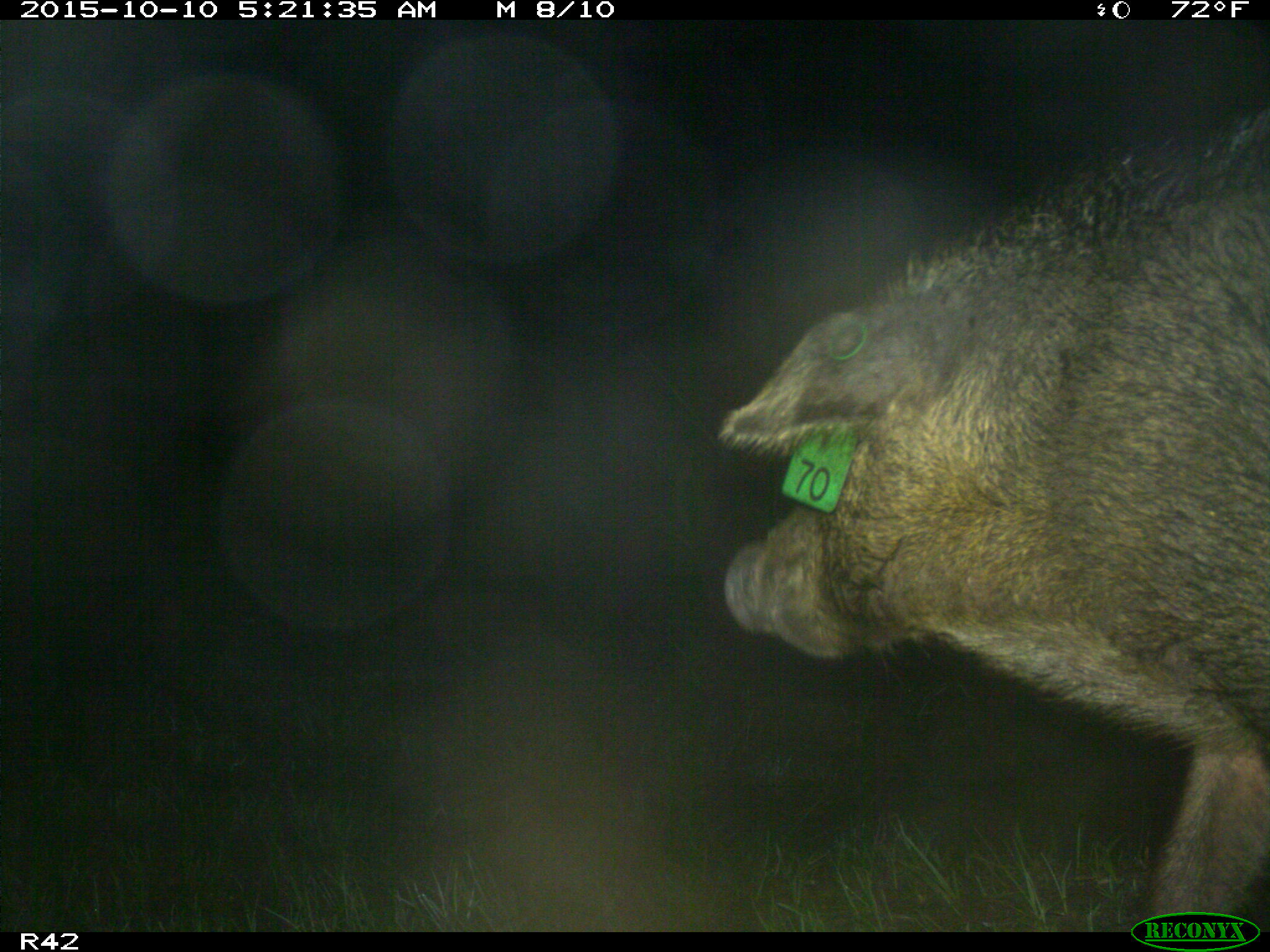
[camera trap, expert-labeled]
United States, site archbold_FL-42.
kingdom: Animalia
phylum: Chordata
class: Mammalia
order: Artiodactyla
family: Suidae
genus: Sus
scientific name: Sus scrofa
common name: wild boar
Sus scrofa (wild boar).